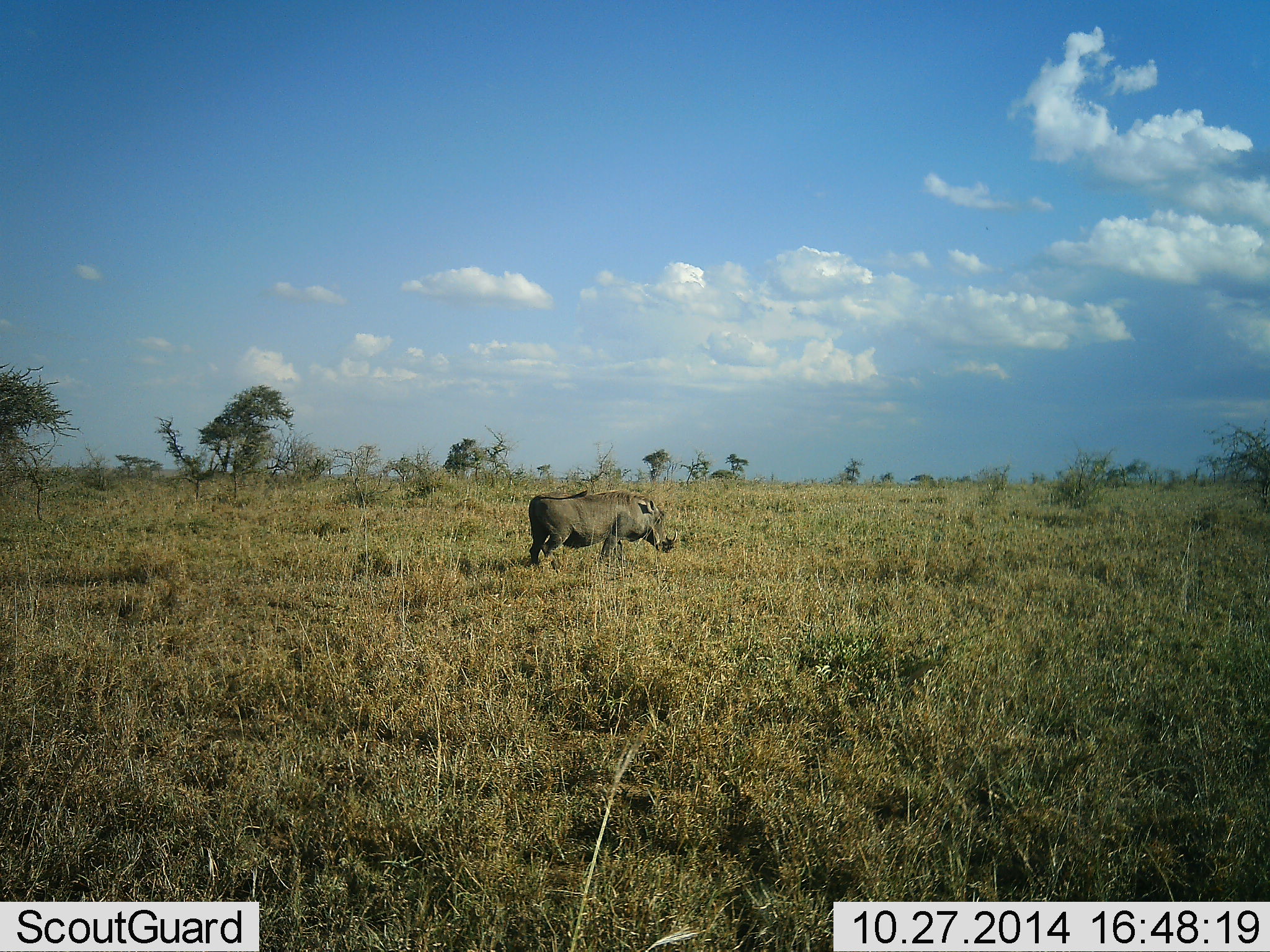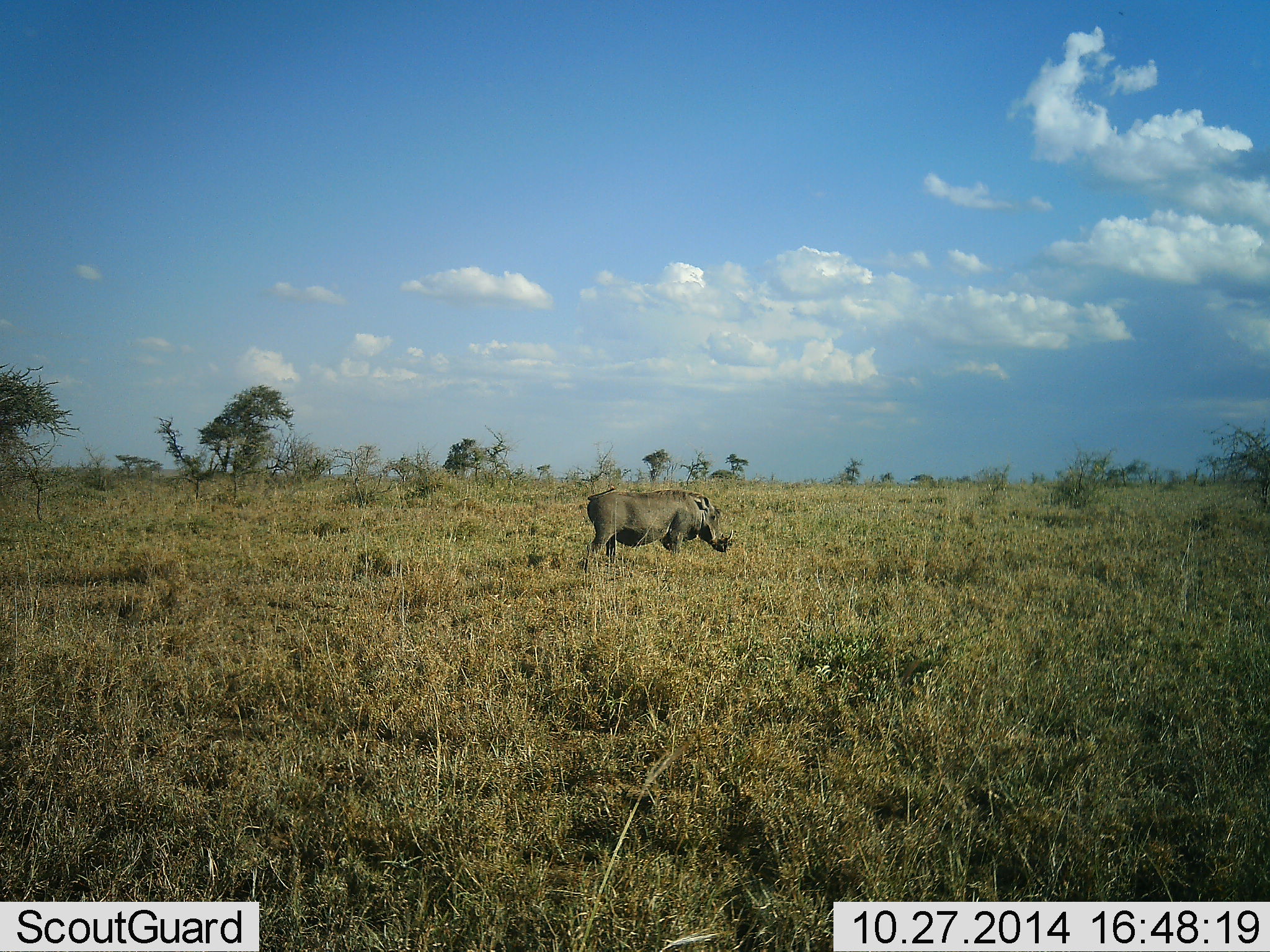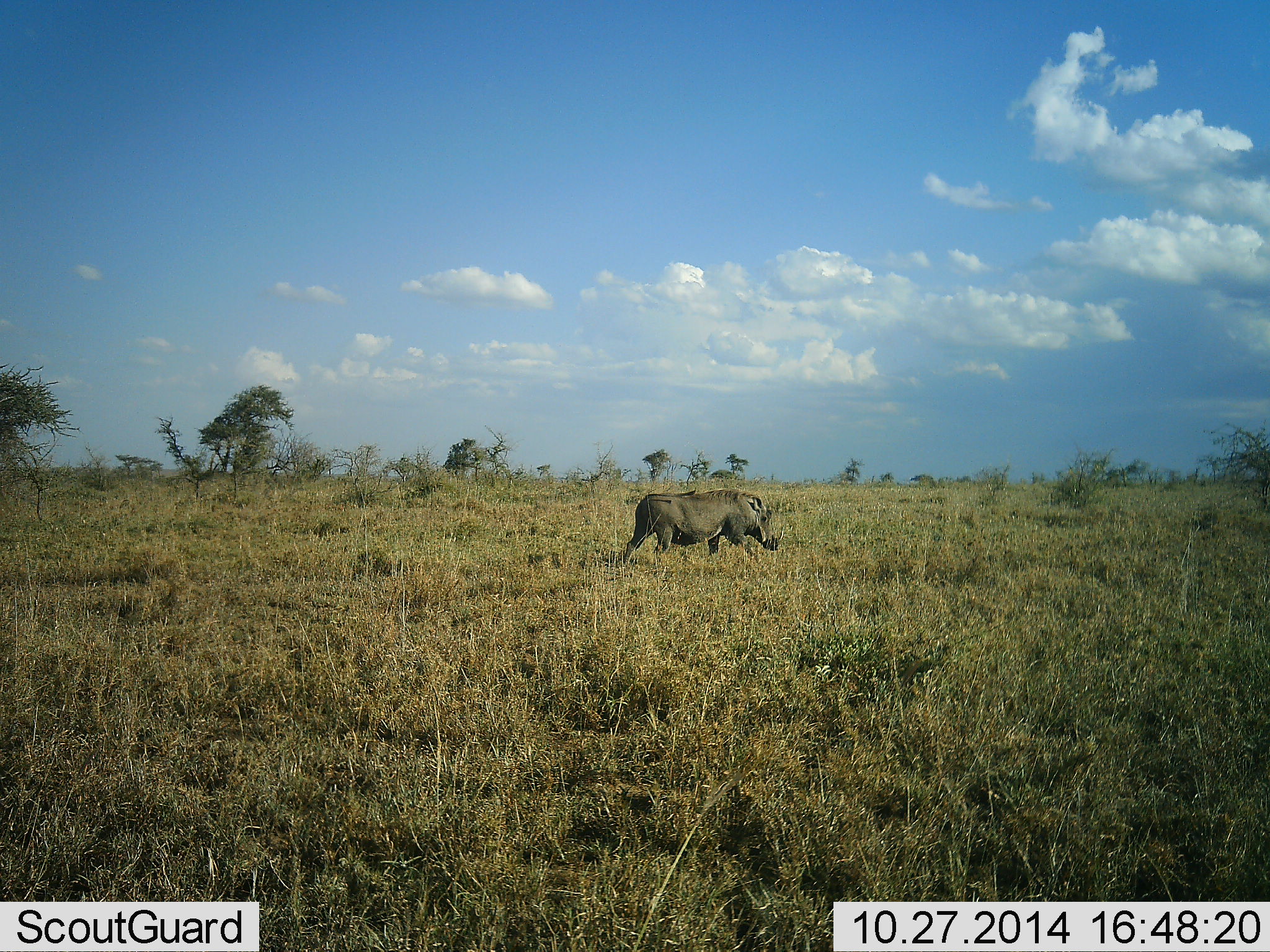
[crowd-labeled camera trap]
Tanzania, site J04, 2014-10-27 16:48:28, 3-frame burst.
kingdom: Animalia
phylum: Chordata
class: Mammalia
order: Artiodactyla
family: Suidae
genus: Phacochoerus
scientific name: Phacochoerus africanus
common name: warthog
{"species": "warthog (Phacochoerus africanus)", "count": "1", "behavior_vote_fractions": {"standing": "20%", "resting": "0%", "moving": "90%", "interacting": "0%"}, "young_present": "0%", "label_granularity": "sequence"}